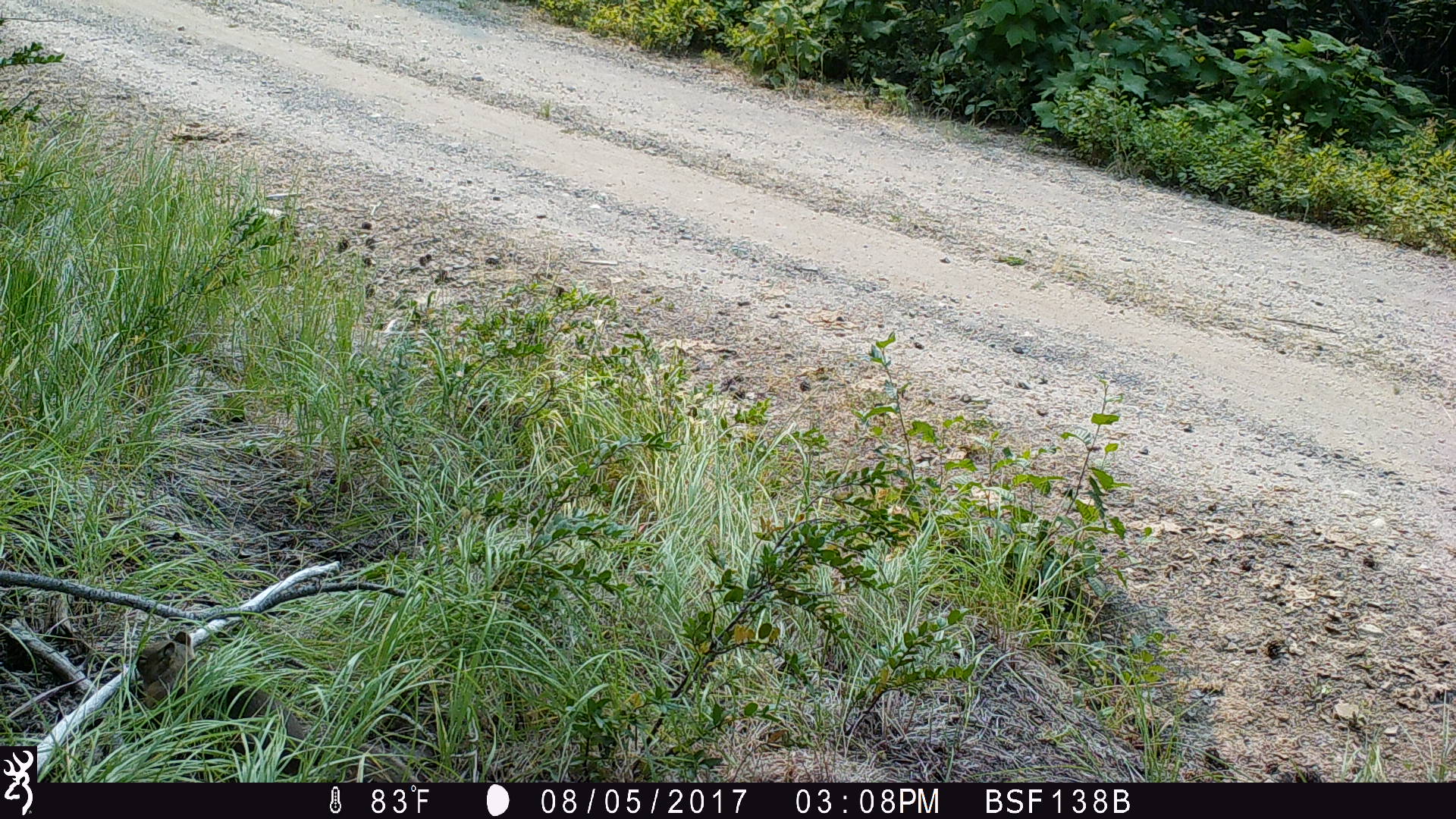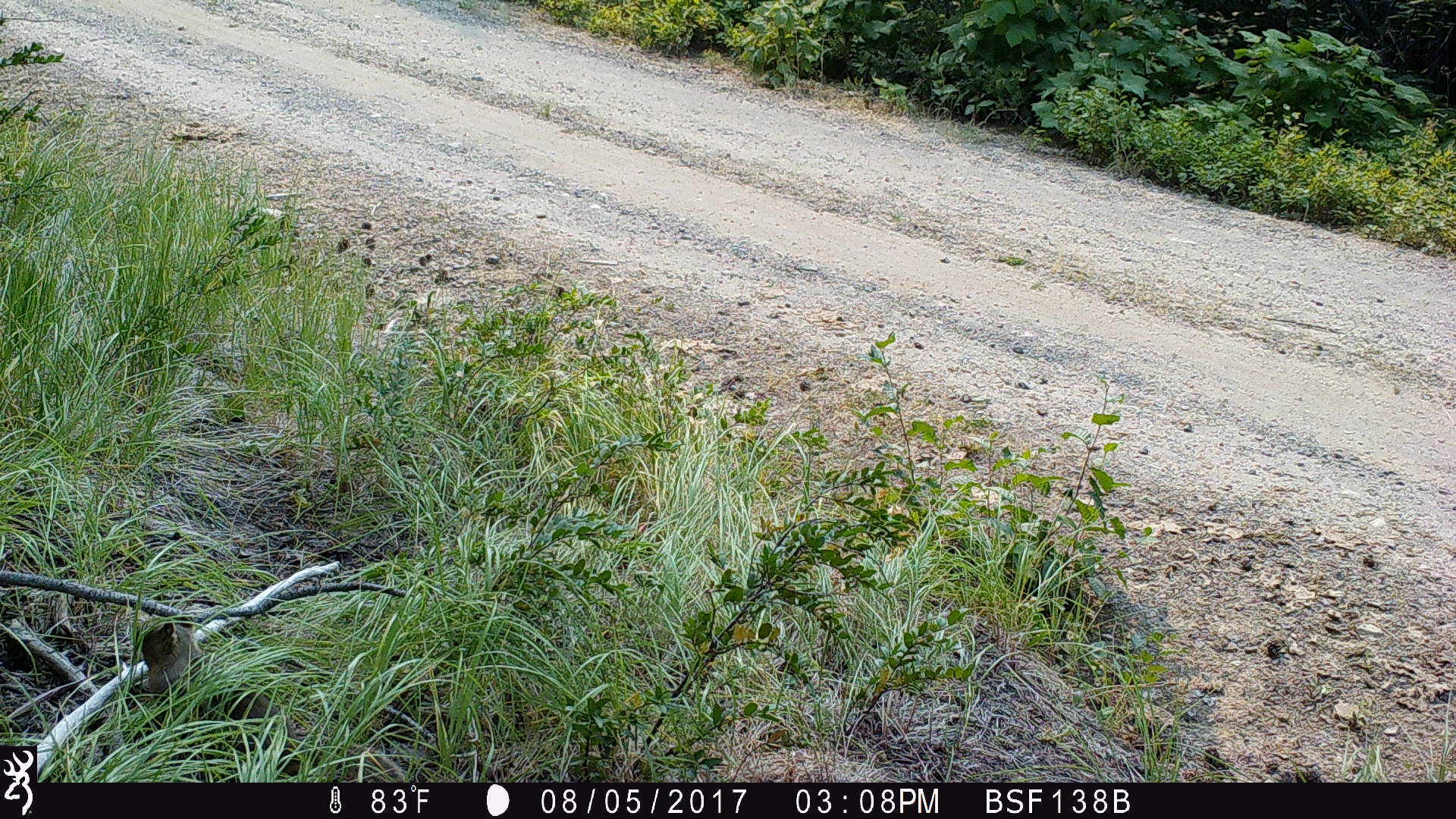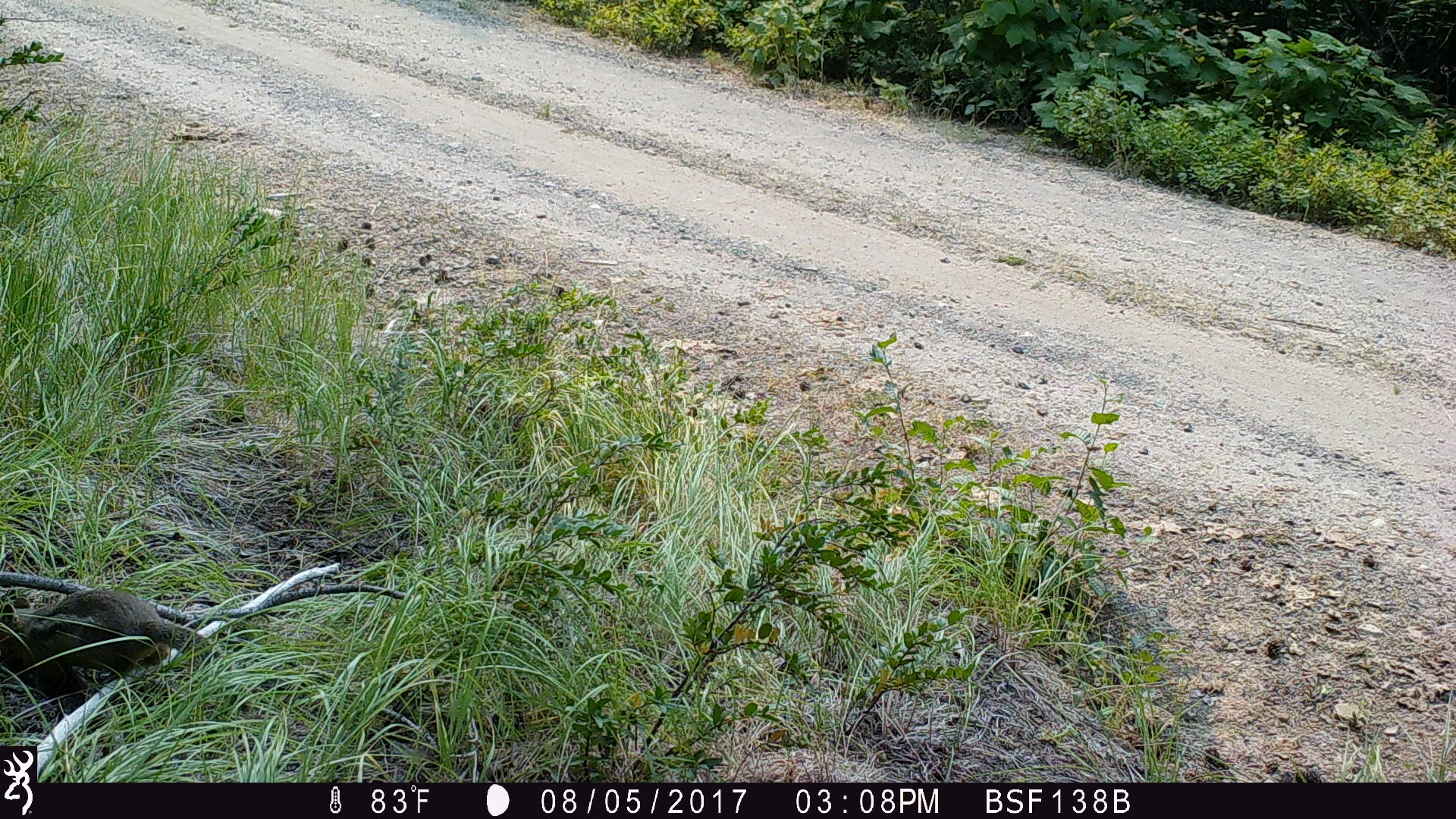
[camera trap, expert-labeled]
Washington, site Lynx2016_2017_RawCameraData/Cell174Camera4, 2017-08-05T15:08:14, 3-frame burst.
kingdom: Animalia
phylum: Chordata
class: Mammalia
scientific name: Mammalia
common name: small mammal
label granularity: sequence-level